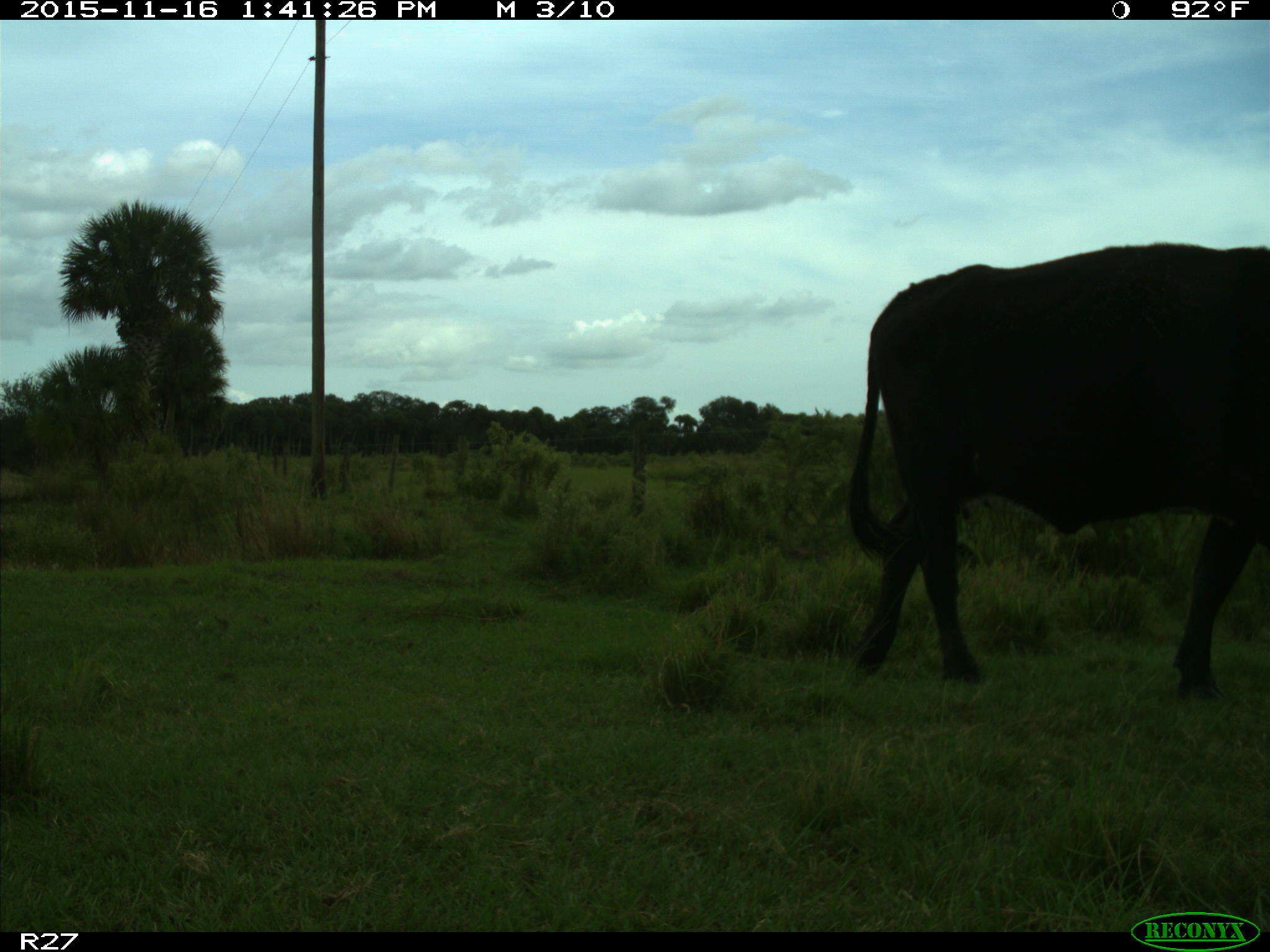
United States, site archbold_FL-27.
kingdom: Animalia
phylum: Chordata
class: Mammalia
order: Artiodactyla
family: Bovidae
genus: Bos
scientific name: Bos taurus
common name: domestic cow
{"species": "Bos taurus (domestic cow)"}